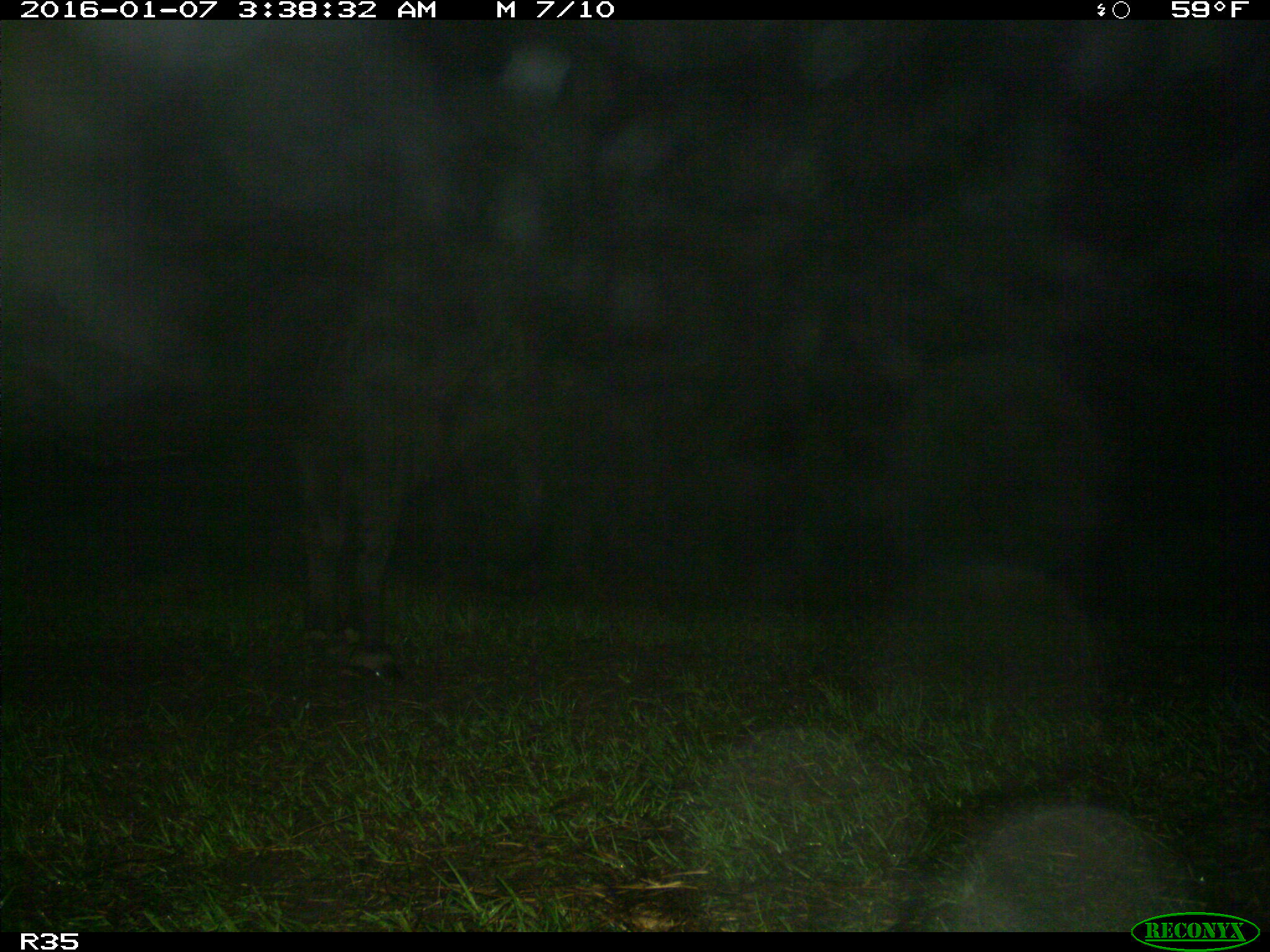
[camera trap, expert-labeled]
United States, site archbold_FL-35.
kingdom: Animalia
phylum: Chordata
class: Mammalia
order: Artiodactyla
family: Bovidae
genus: Bos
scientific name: Bos taurus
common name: domestic cow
Bos taurus (domestic cow).